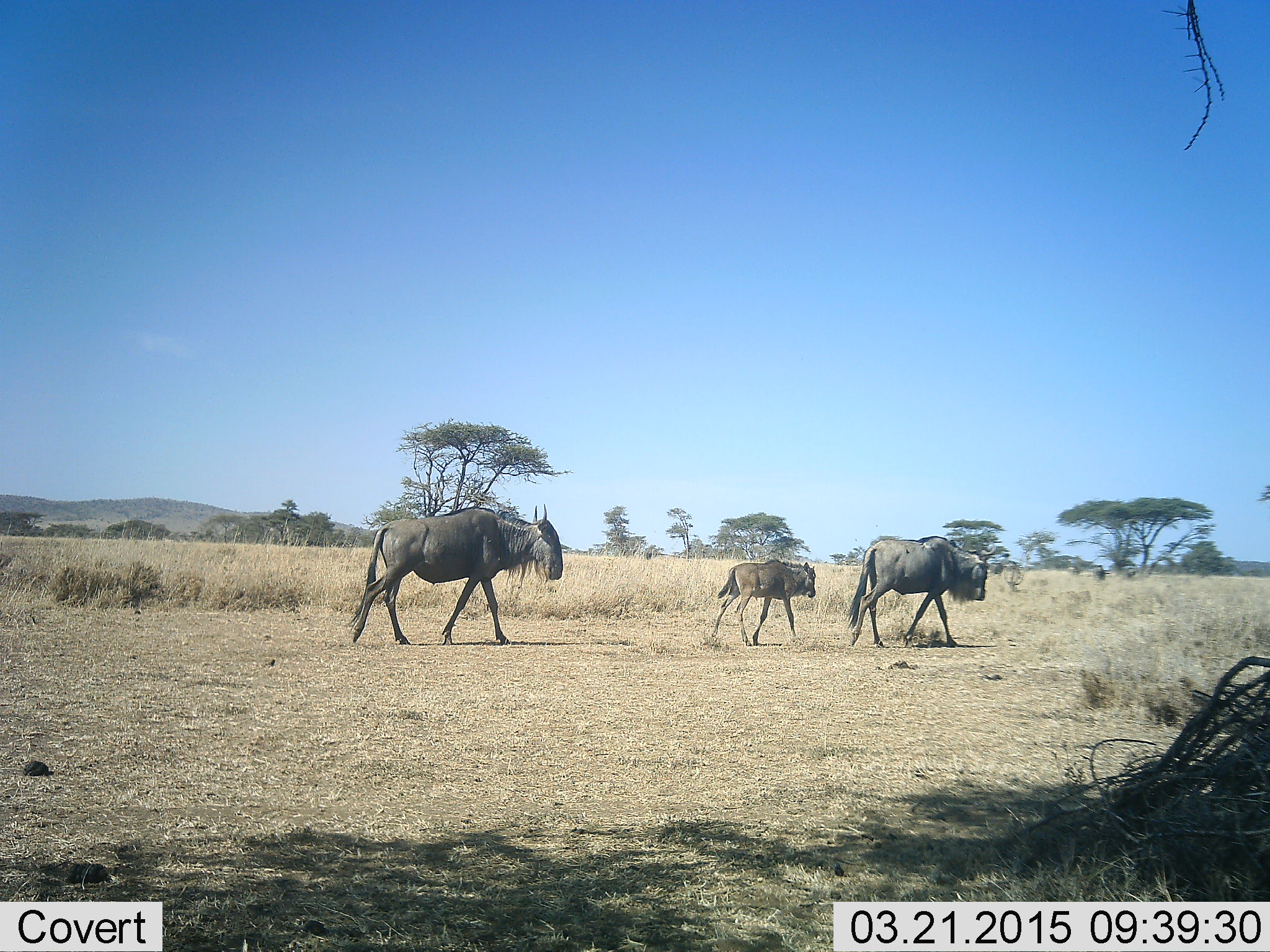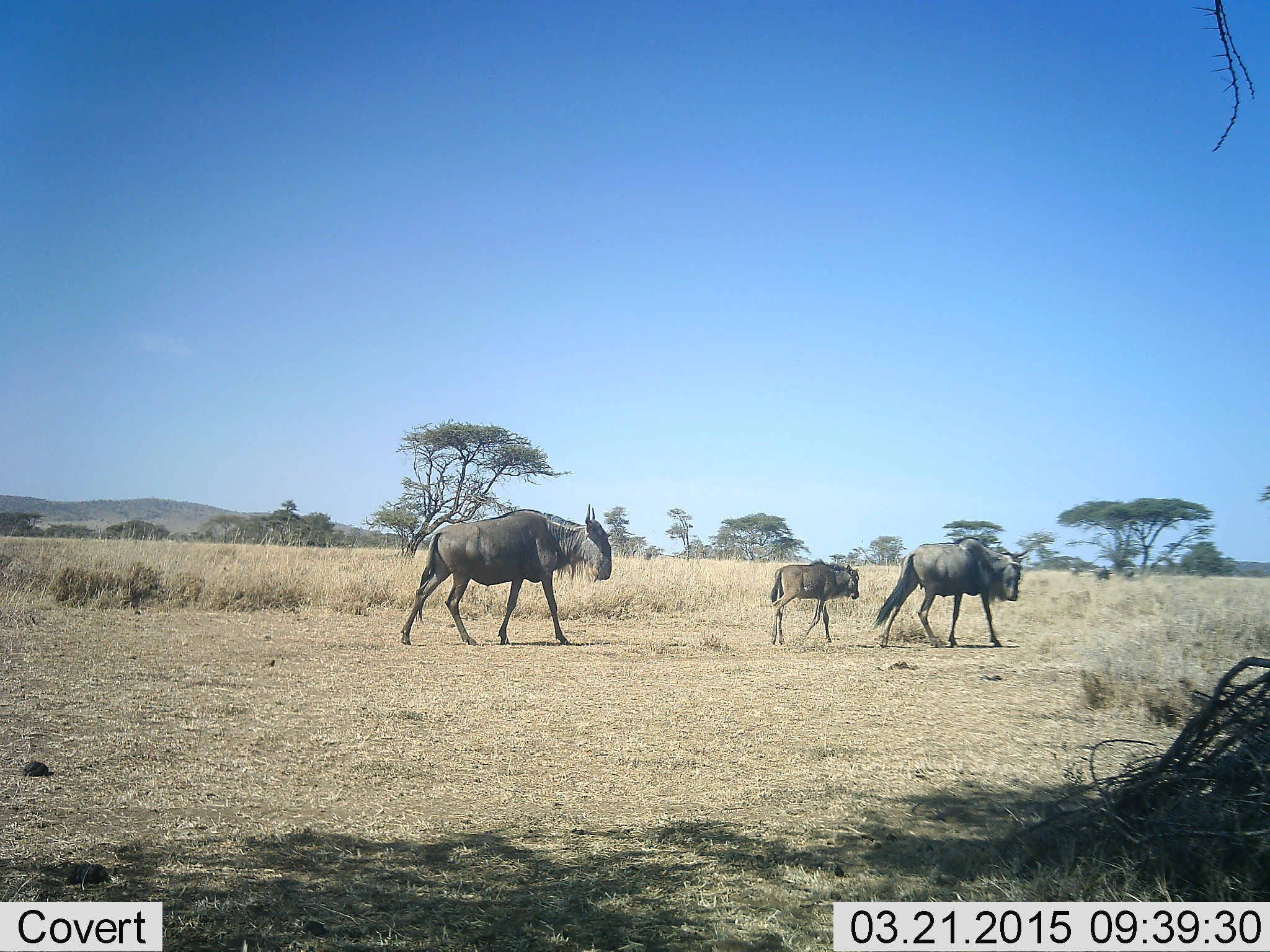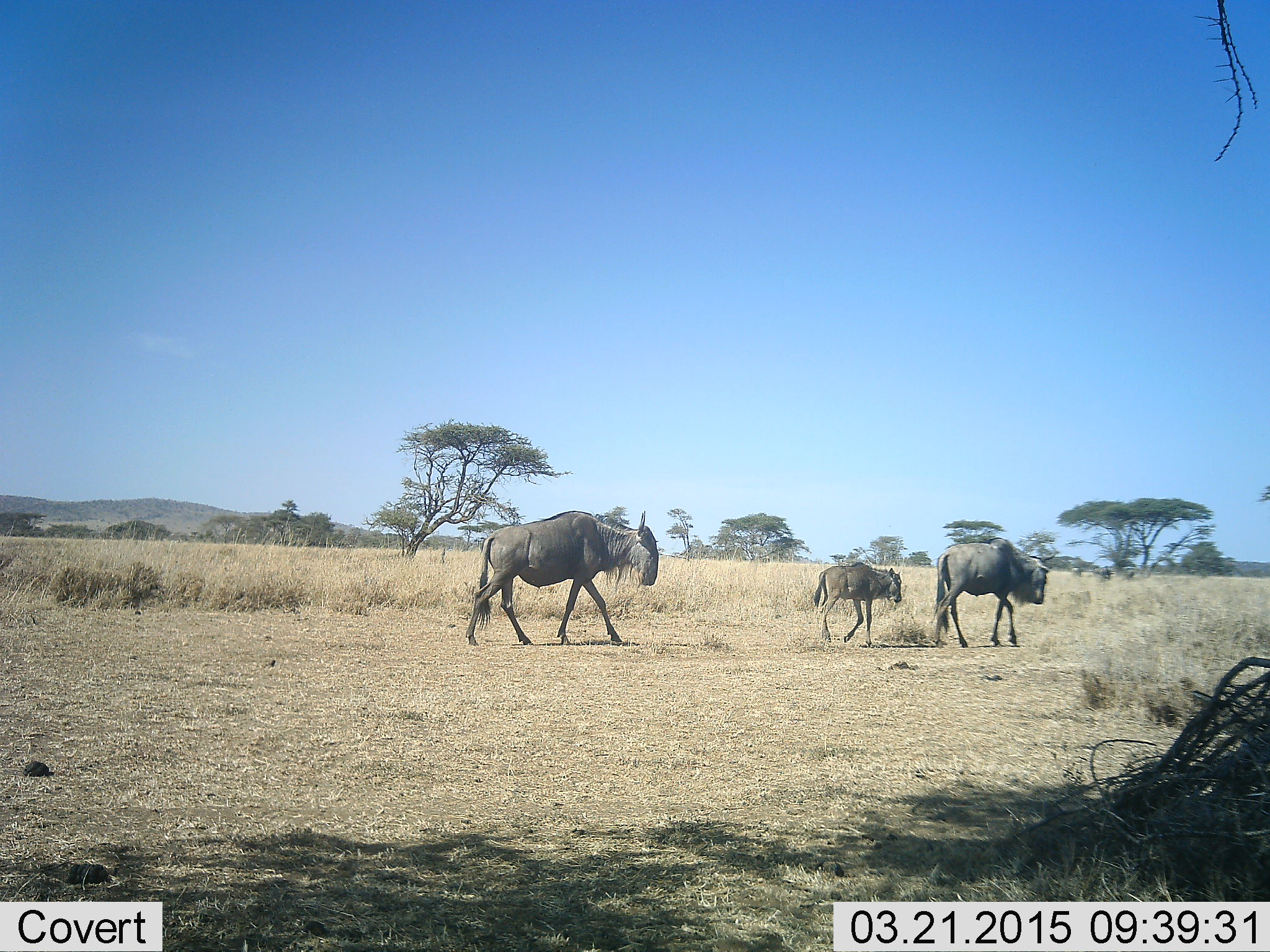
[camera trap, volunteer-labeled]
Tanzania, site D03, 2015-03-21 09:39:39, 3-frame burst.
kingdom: Animalia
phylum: Chordata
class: Mammalia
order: Artiodactyla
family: Bovidae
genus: Connochaetes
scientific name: Connochaetes taurinus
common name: blue wildebeest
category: wildebeest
Wildebeest (blue wildebeest) (Connochaetes taurinus), count 3. Behavior (volunteer vote fractions): standing 10%, resting 0%, moving 100%, interacting 0%. Young present (vote fraction): 90%. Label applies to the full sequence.